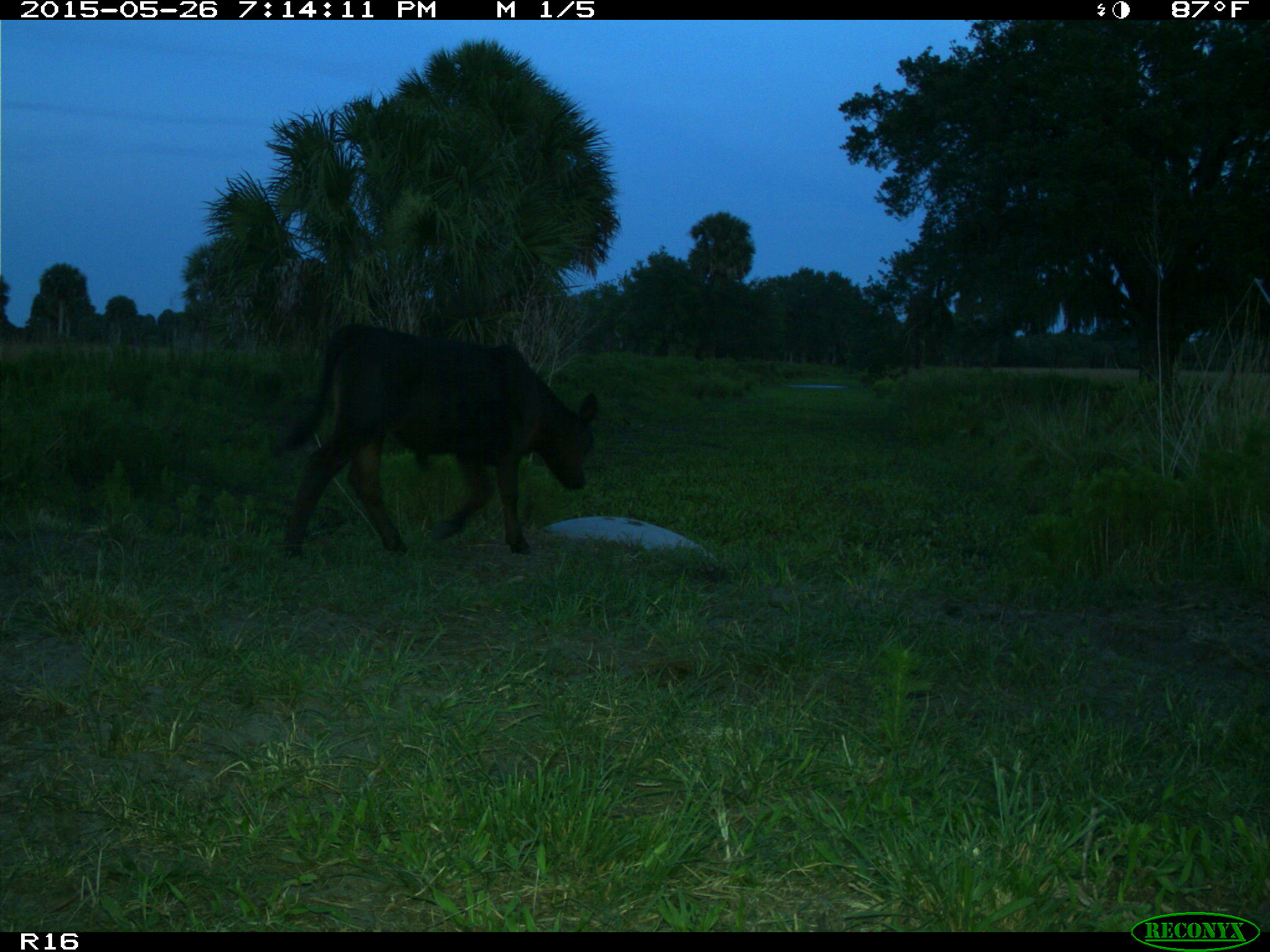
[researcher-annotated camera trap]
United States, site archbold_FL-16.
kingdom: Animalia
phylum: Chordata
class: Mammalia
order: Artiodactyla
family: Bovidae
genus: Bos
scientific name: Bos taurus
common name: domestic cow